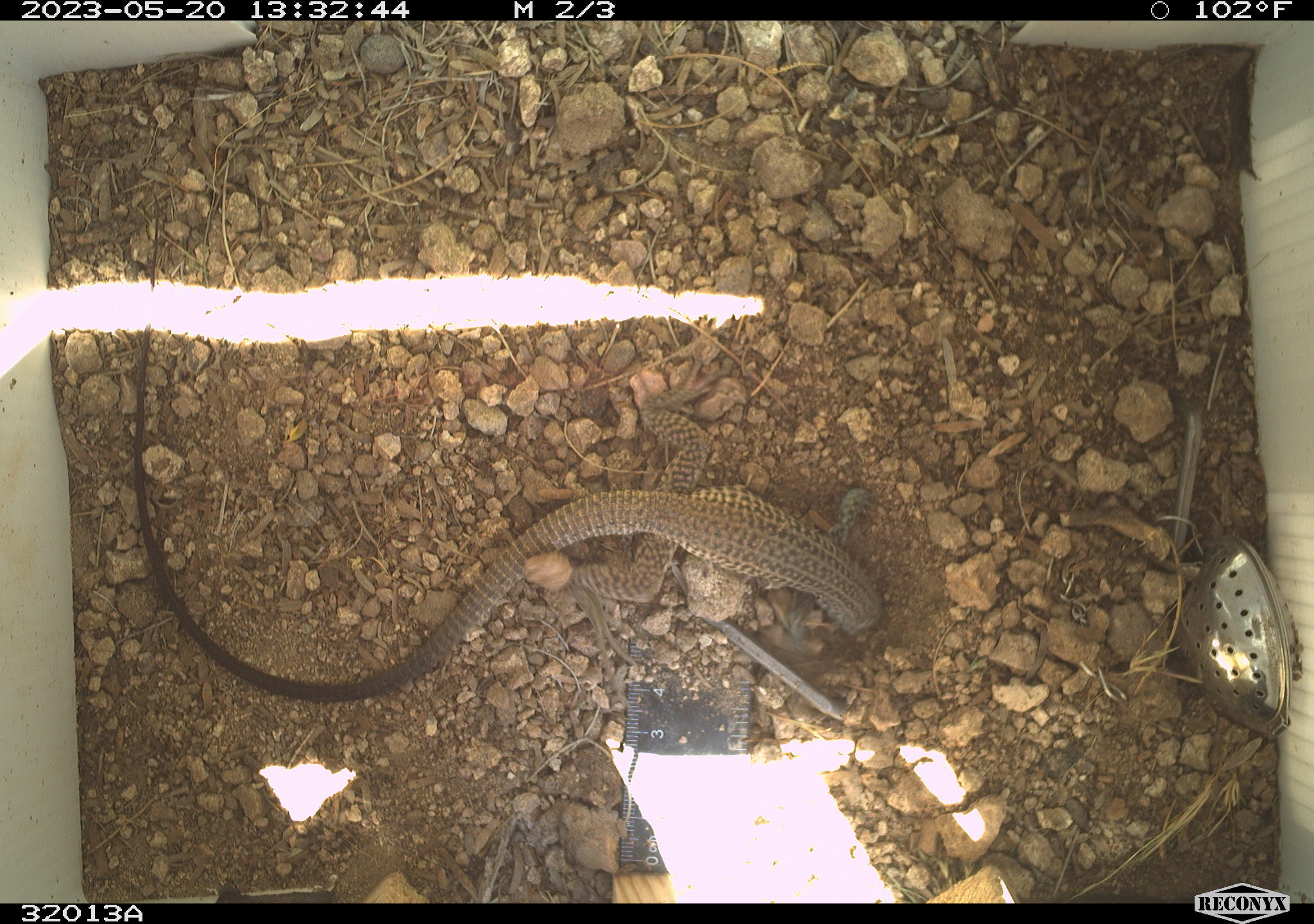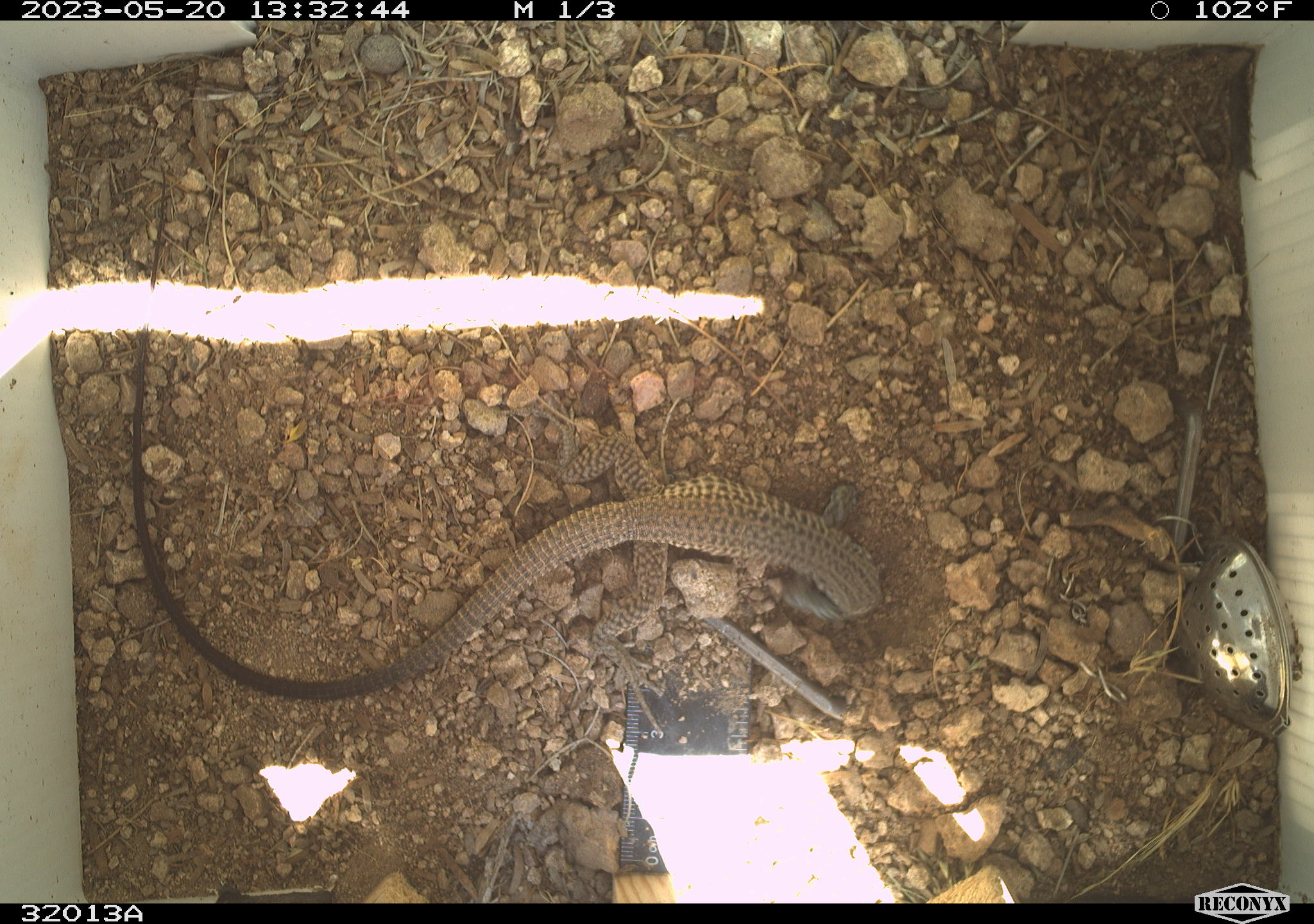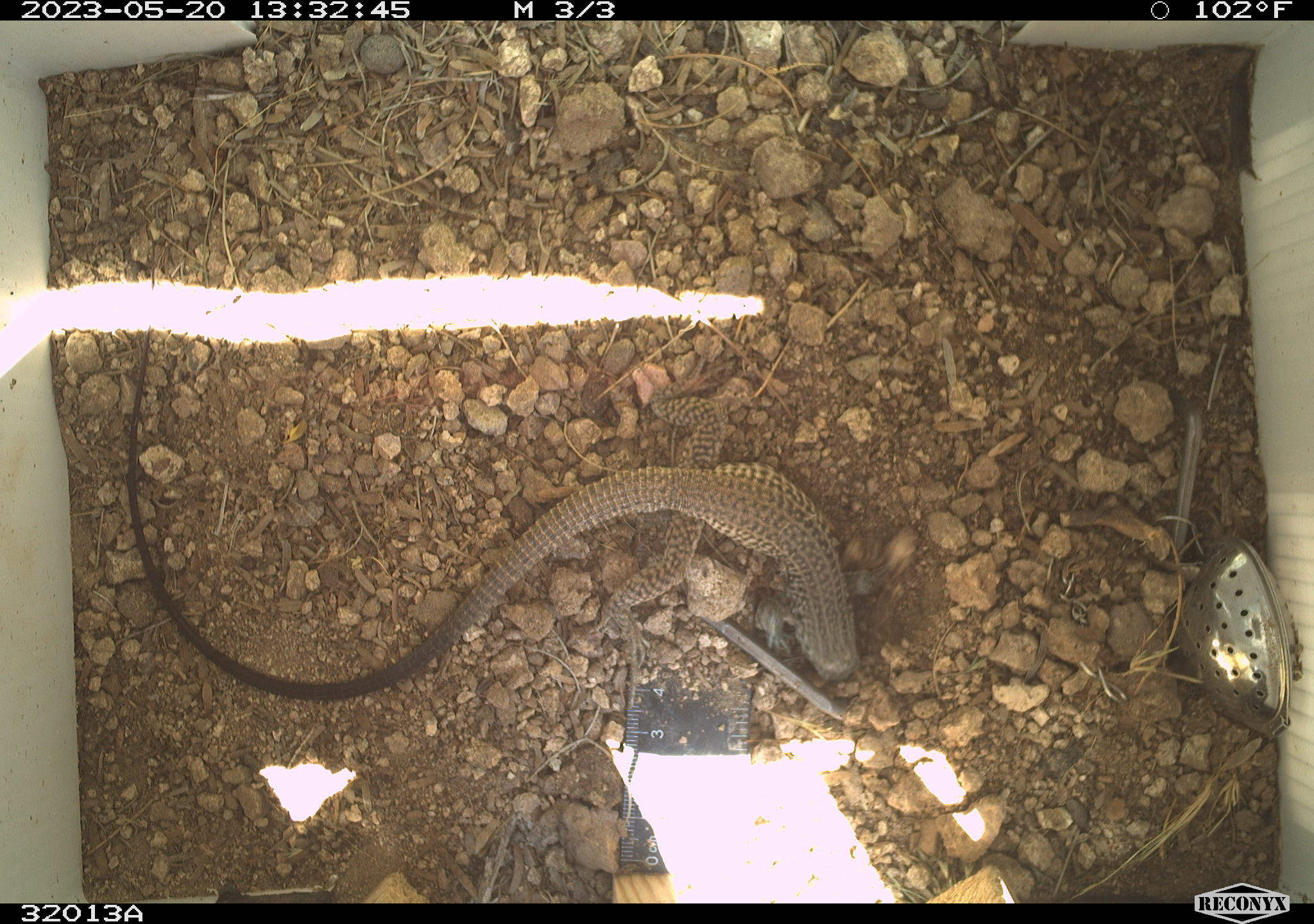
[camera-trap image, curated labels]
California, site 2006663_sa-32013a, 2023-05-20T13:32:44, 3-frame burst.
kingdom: Animalia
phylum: Chordata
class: Reptilia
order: Squamata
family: Teiidae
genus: Aspidoscelis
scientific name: Aspidoscelis tigris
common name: western whiptail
Western whiptail (Aspidoscelis tigris).